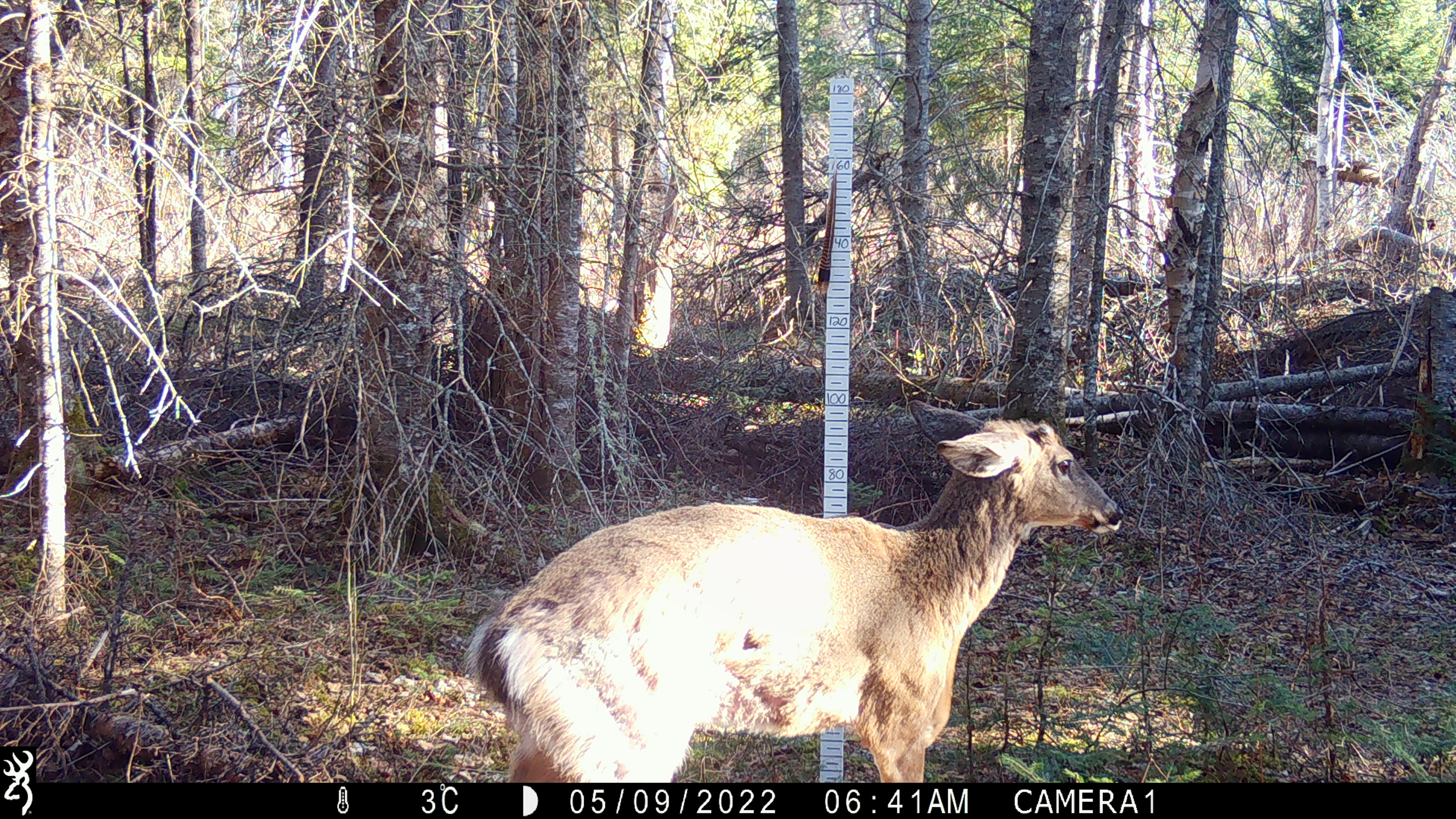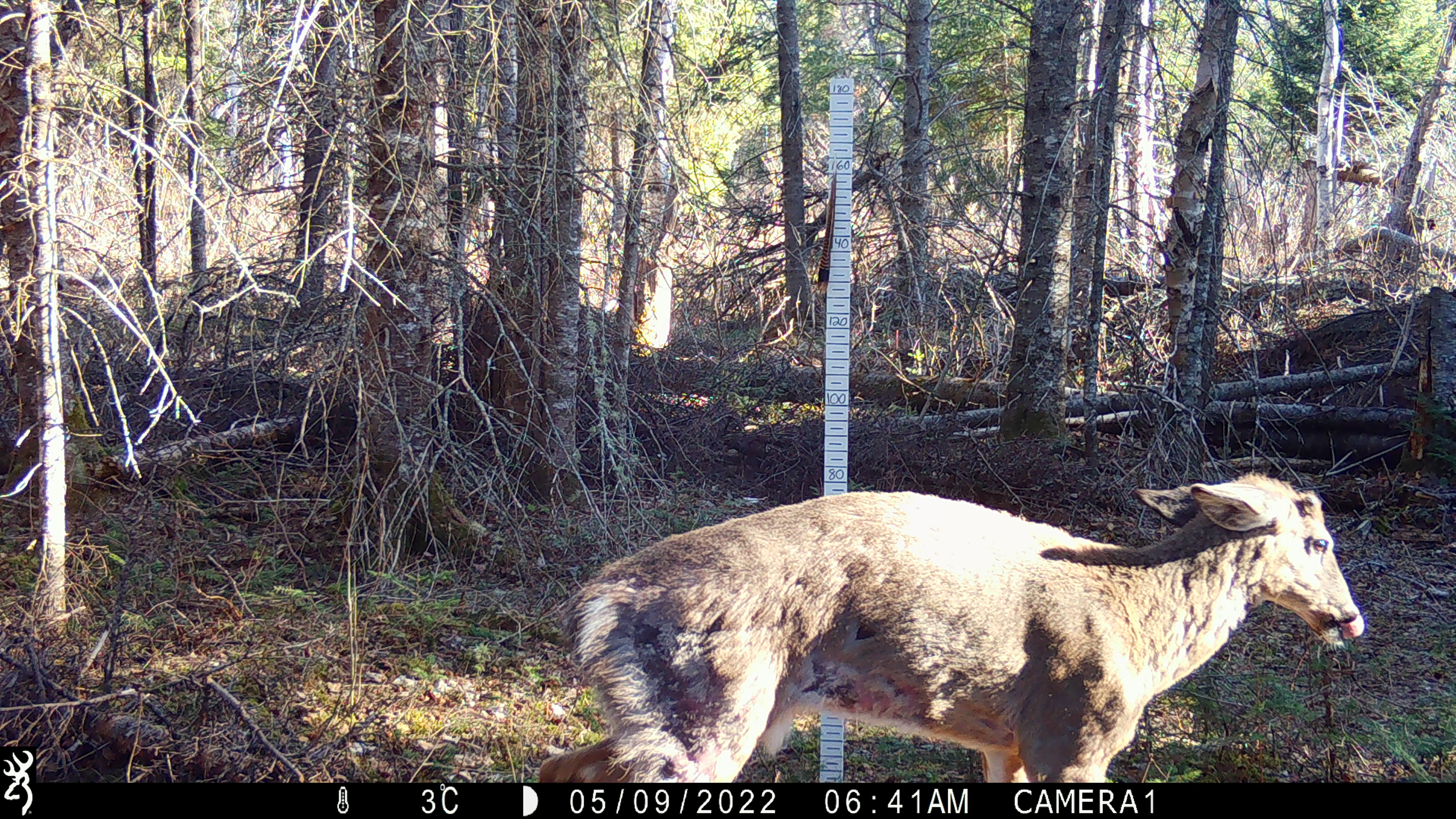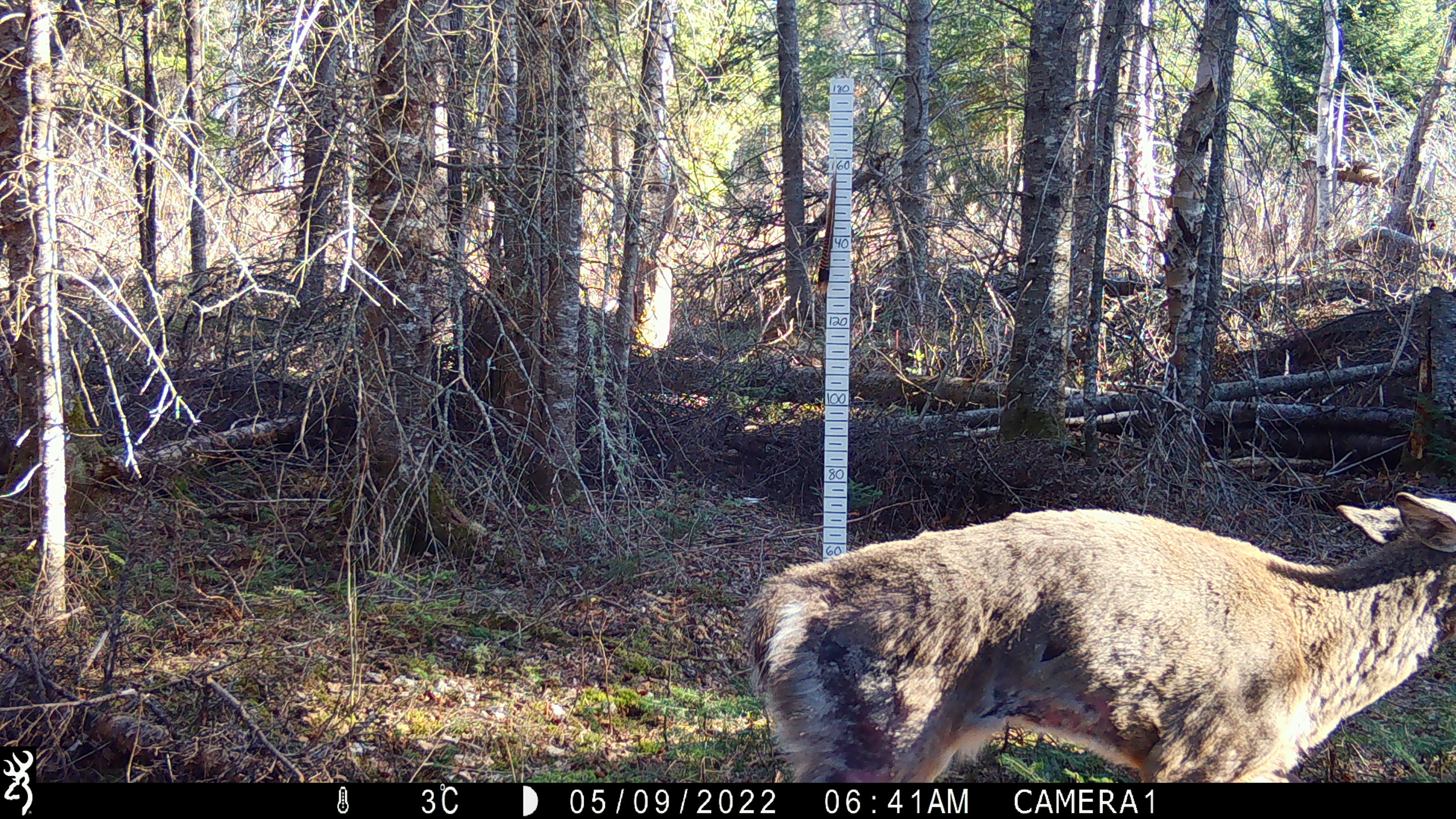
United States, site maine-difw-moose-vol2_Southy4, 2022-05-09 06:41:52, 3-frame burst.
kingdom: Animalia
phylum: Chordata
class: Mammalia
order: Artiodactyla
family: Cervidae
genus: Odocoileus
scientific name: Odocoileus virginianus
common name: white-tailed deer